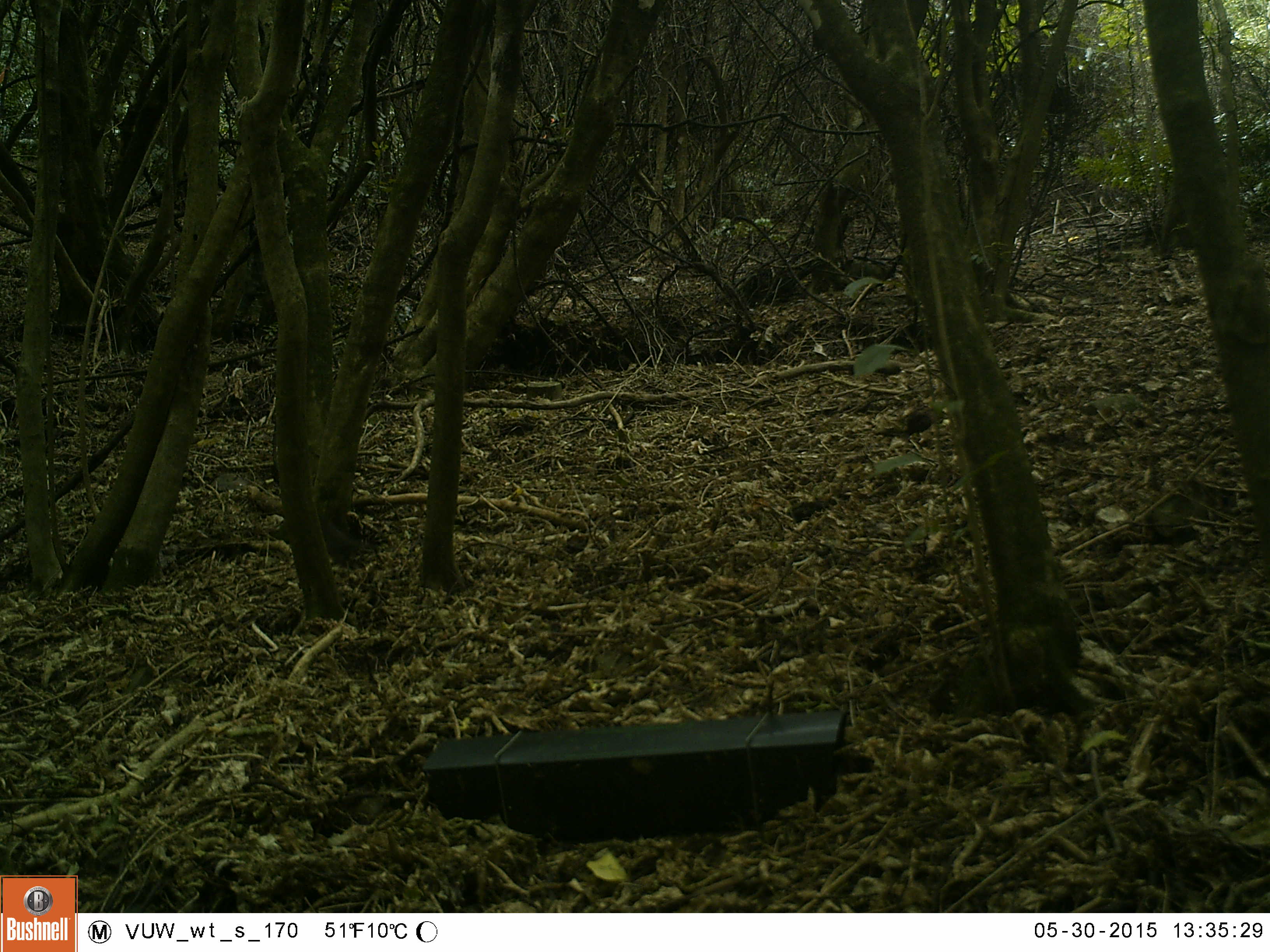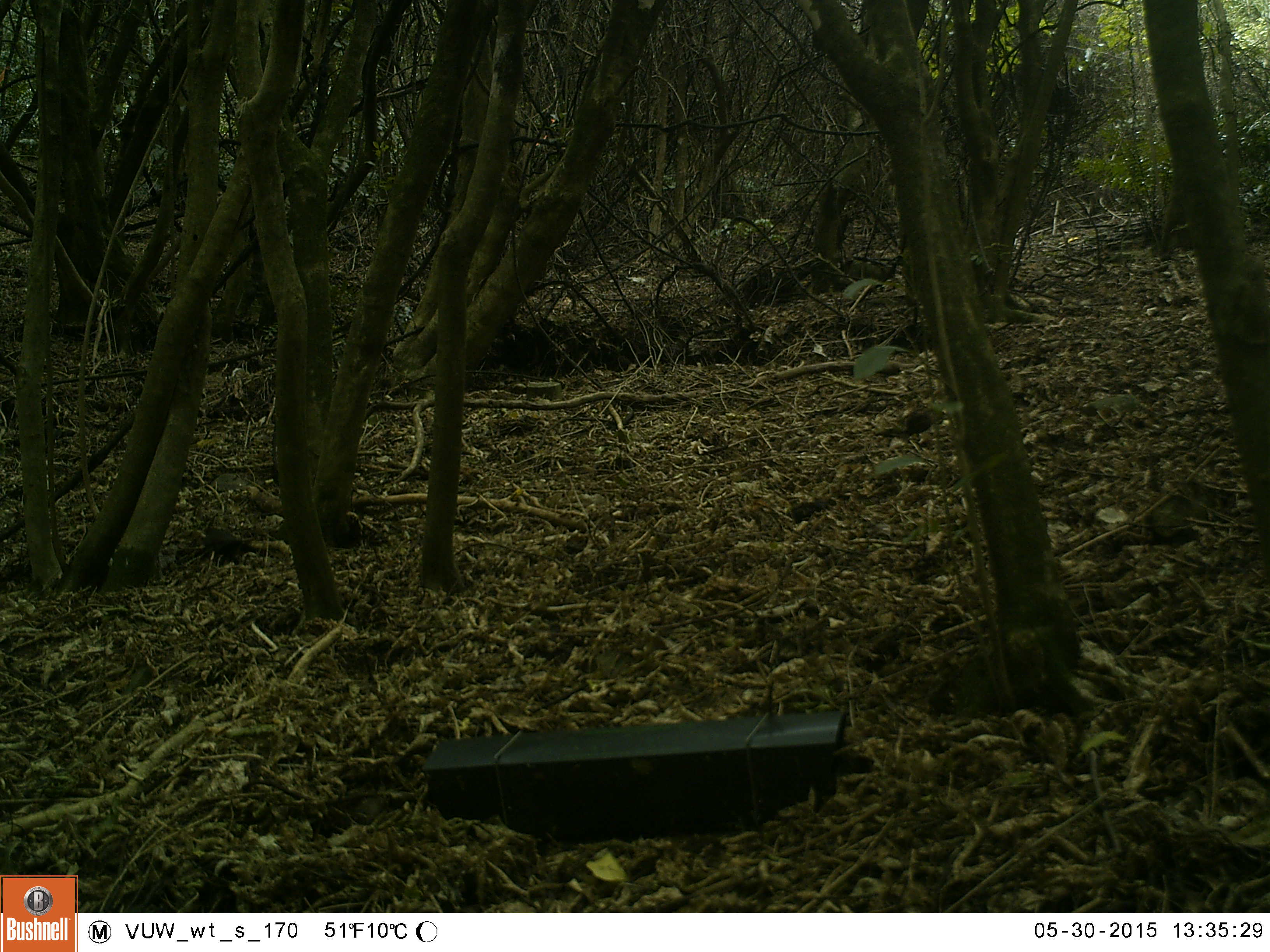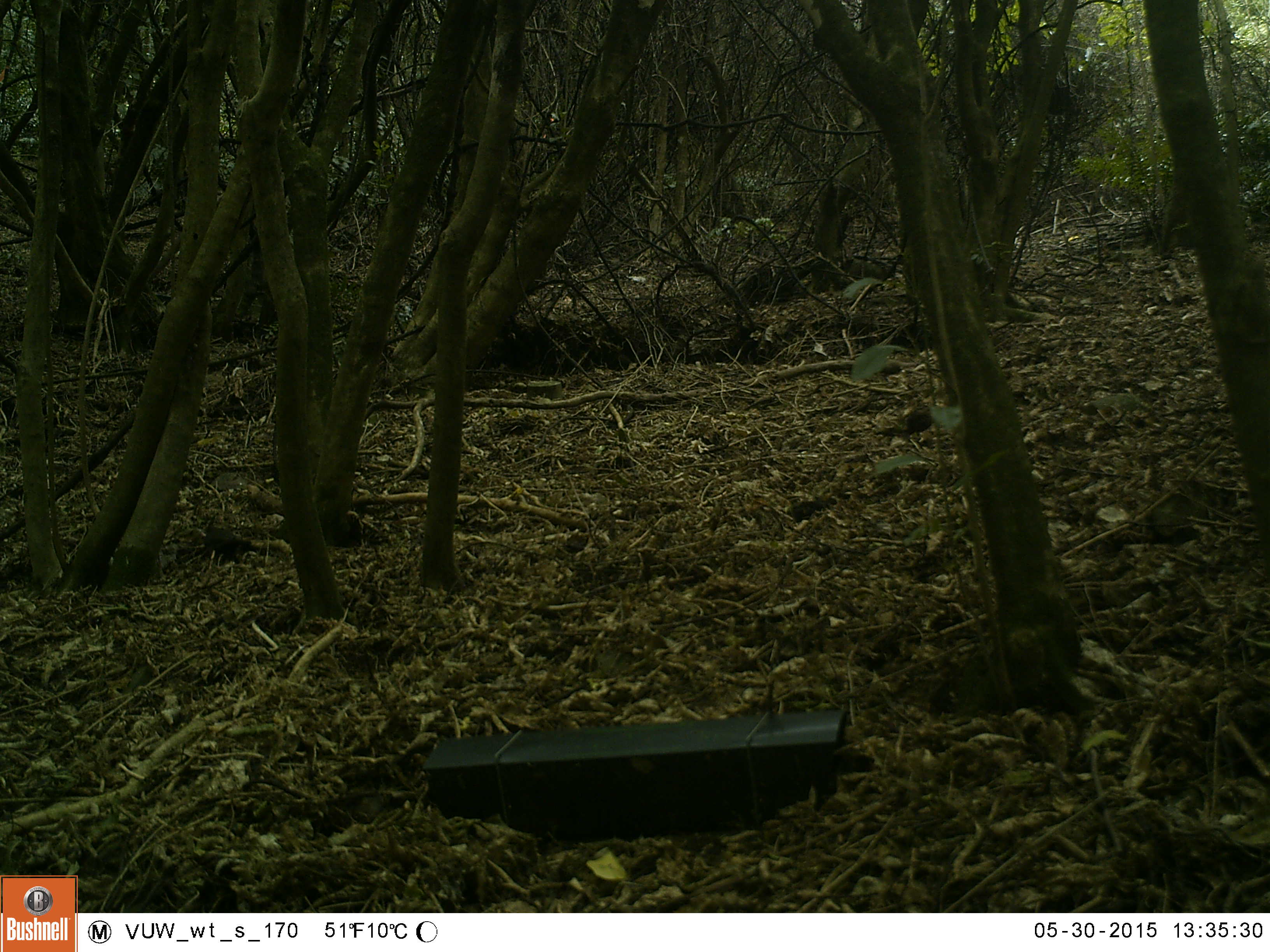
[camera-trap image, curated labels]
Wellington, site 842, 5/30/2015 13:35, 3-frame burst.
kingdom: Animalia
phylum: Chordata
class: Aves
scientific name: Aves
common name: bird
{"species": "bird (Aves)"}